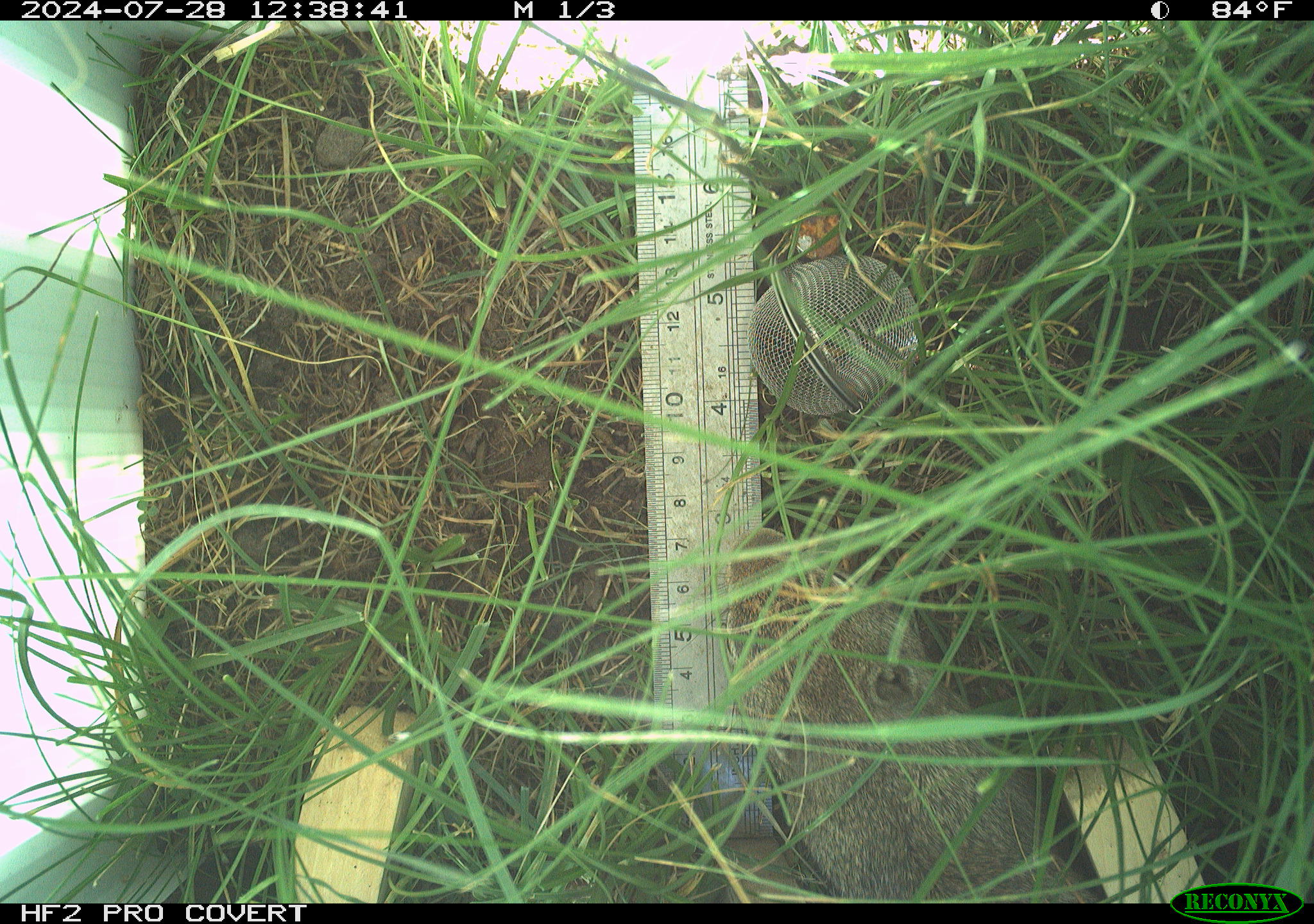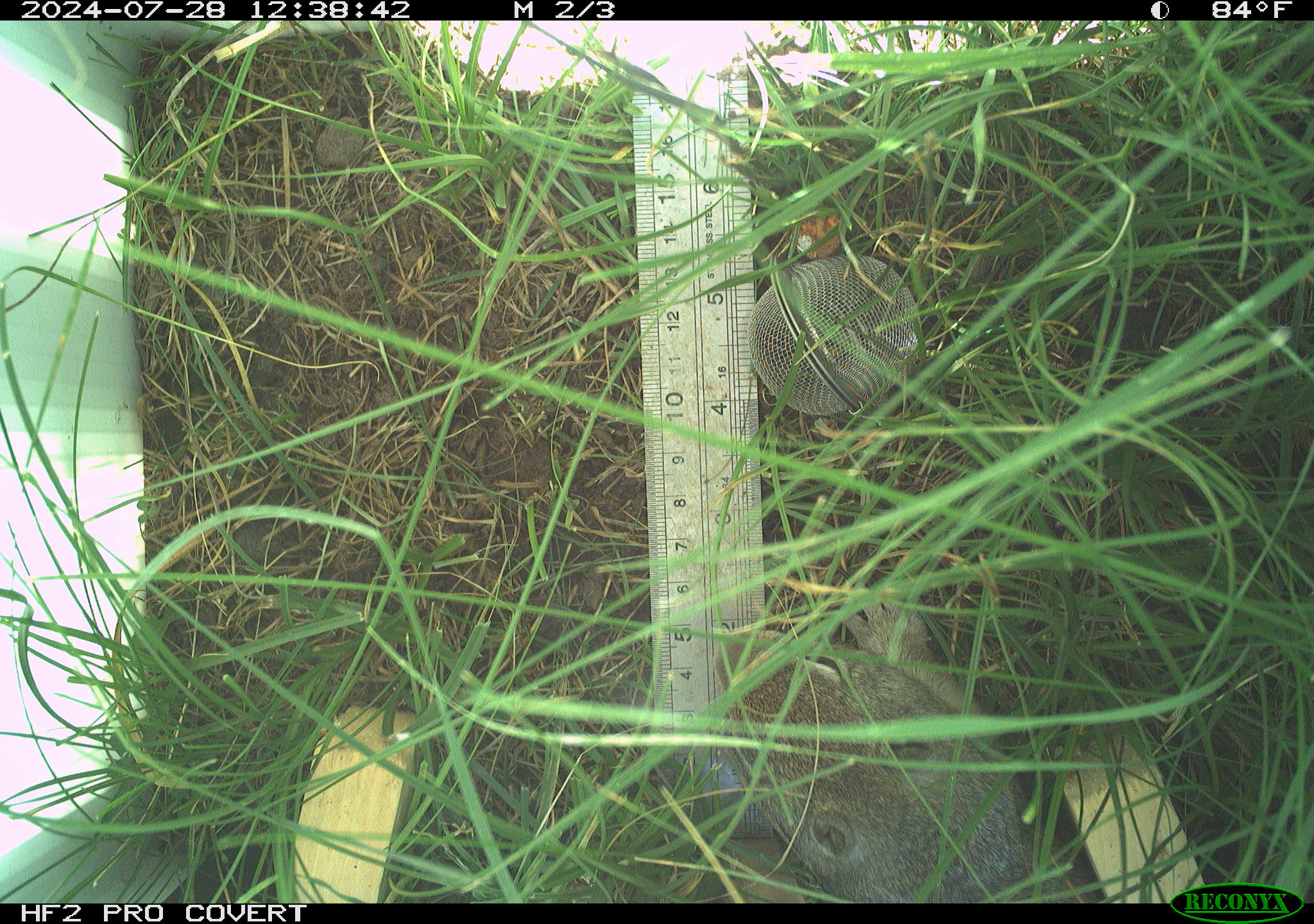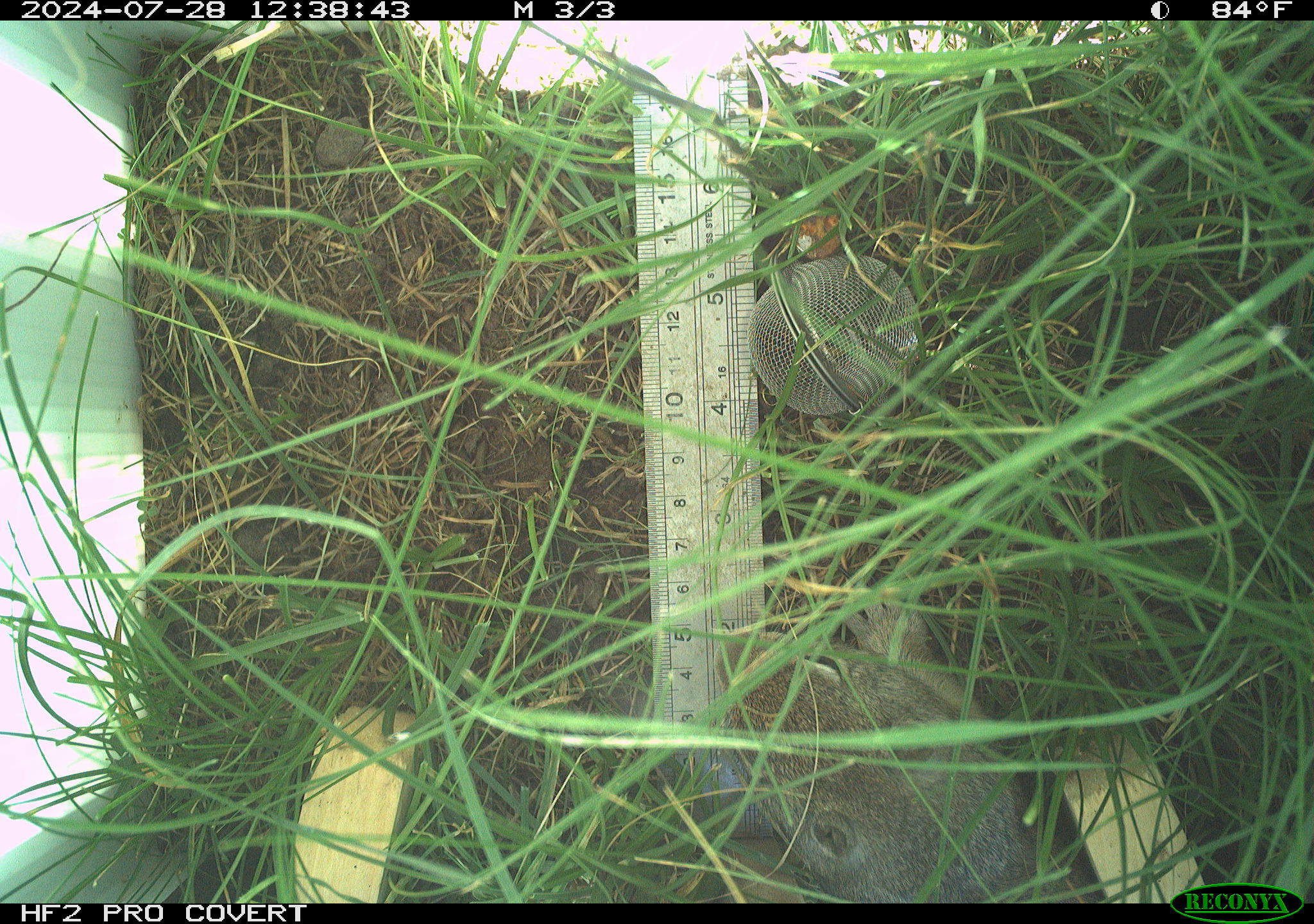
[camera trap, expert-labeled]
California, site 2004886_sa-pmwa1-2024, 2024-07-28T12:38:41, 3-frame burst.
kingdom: Animalia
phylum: Chordata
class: Mammalia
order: Rodentia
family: Sciuridae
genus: Urocitellus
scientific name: Urocitellus beldingi beldingi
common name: belding's ground squirrel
Belding's ground squirrel (Urocitellus beldingi beldingi).